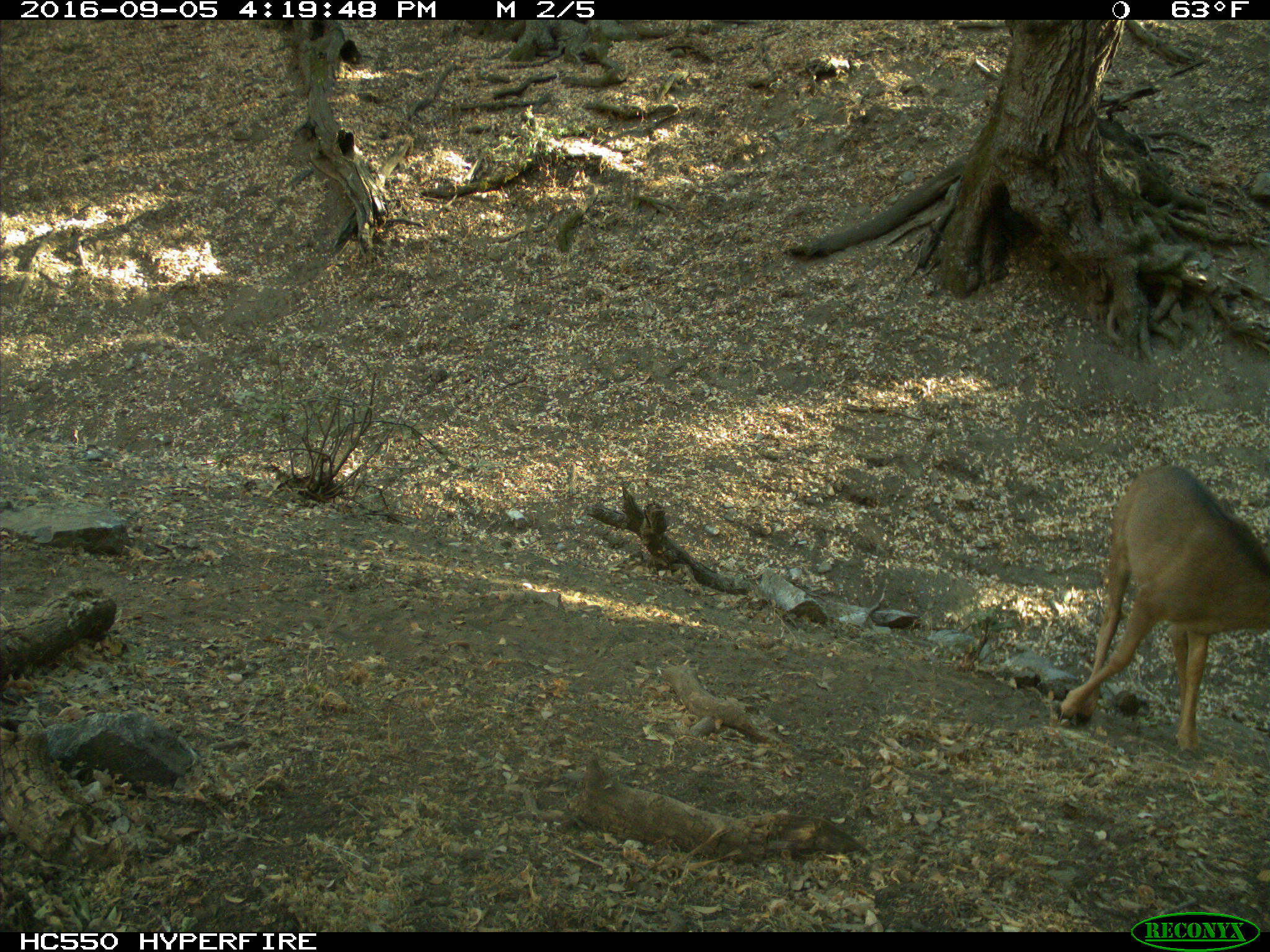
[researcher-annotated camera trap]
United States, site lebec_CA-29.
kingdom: Animalia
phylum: Chordata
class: Mammalia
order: Artiodactyla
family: Cervidae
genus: Odocoileus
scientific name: Odocoileus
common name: deer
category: unidentified deer